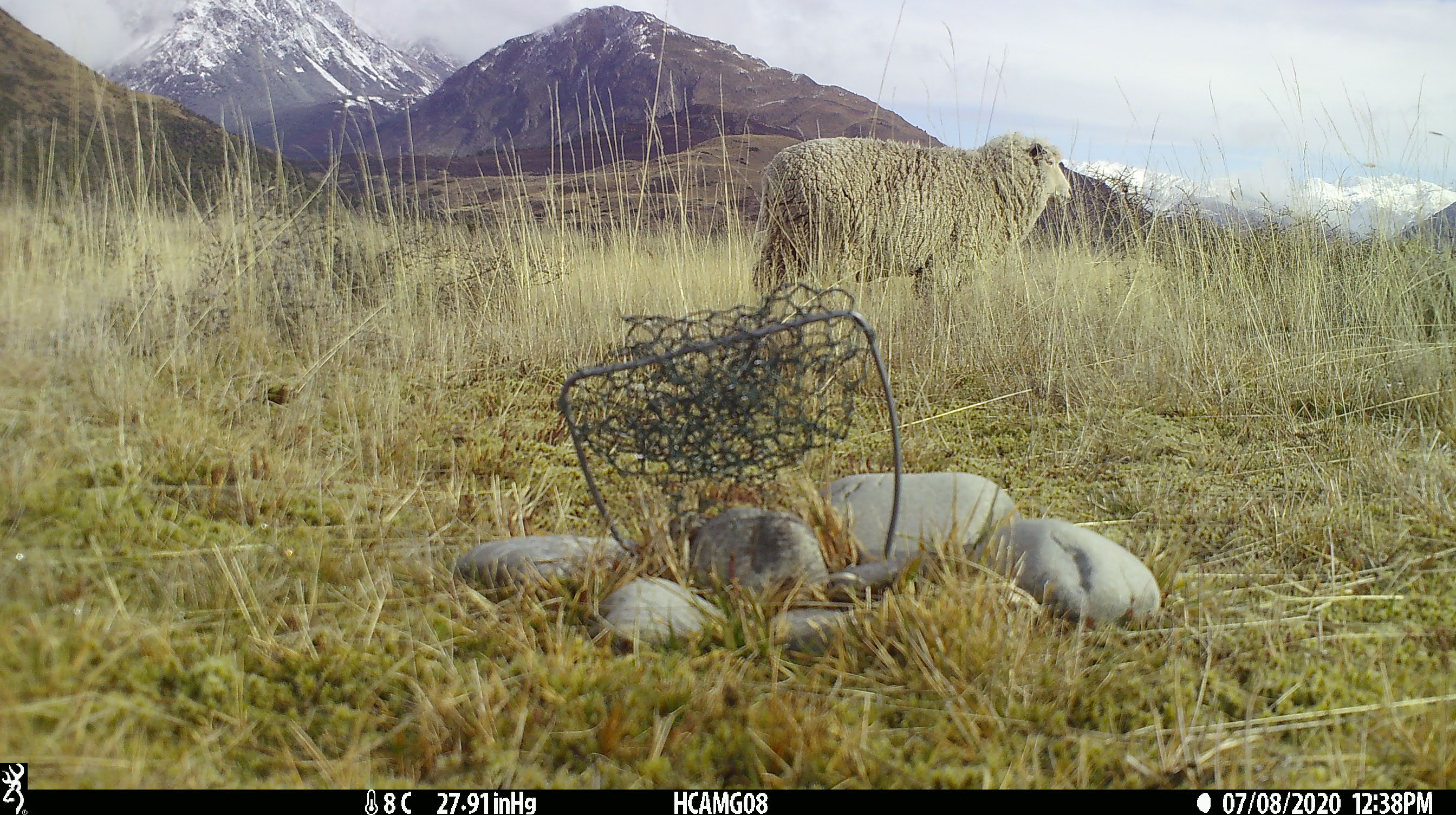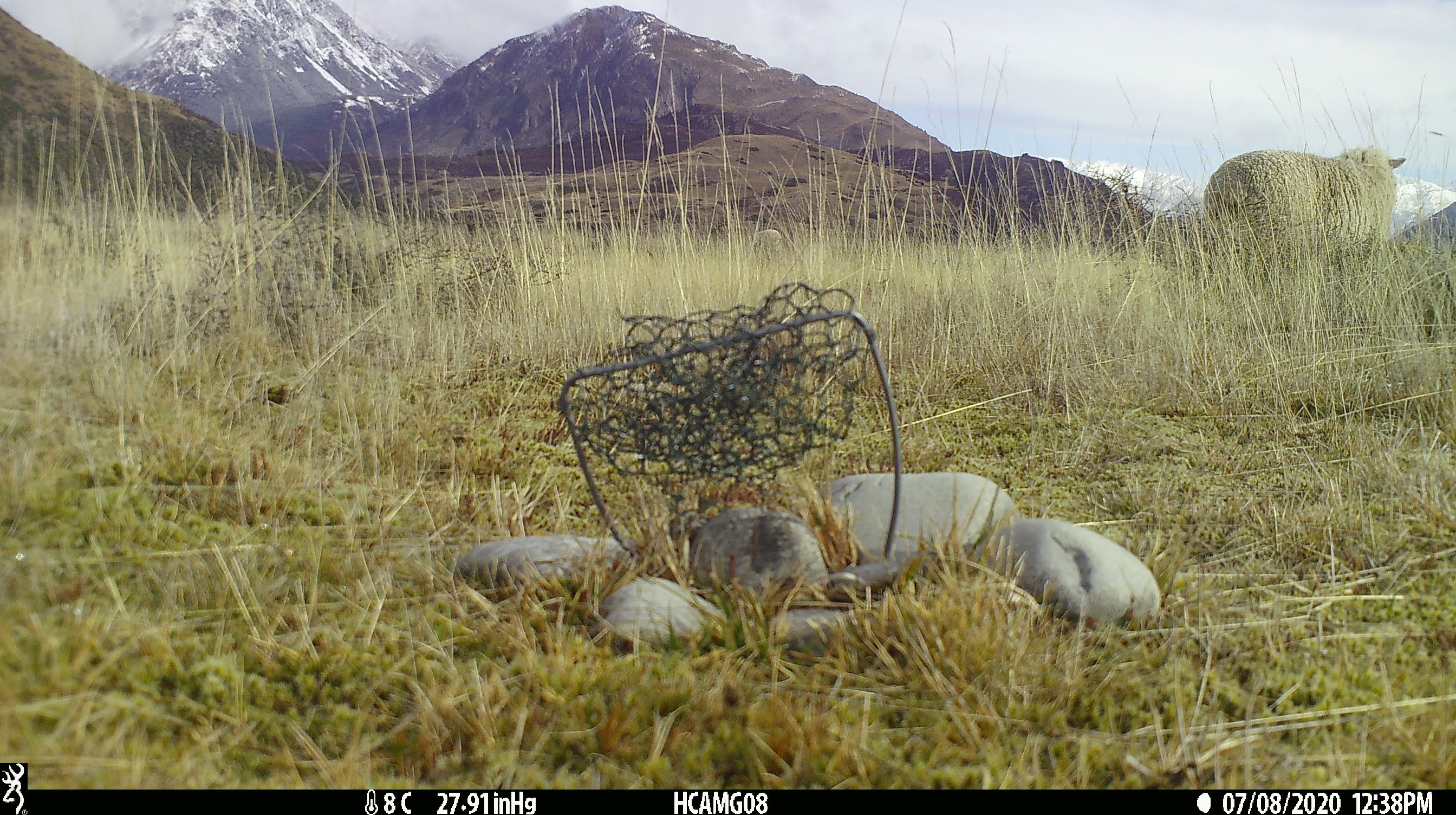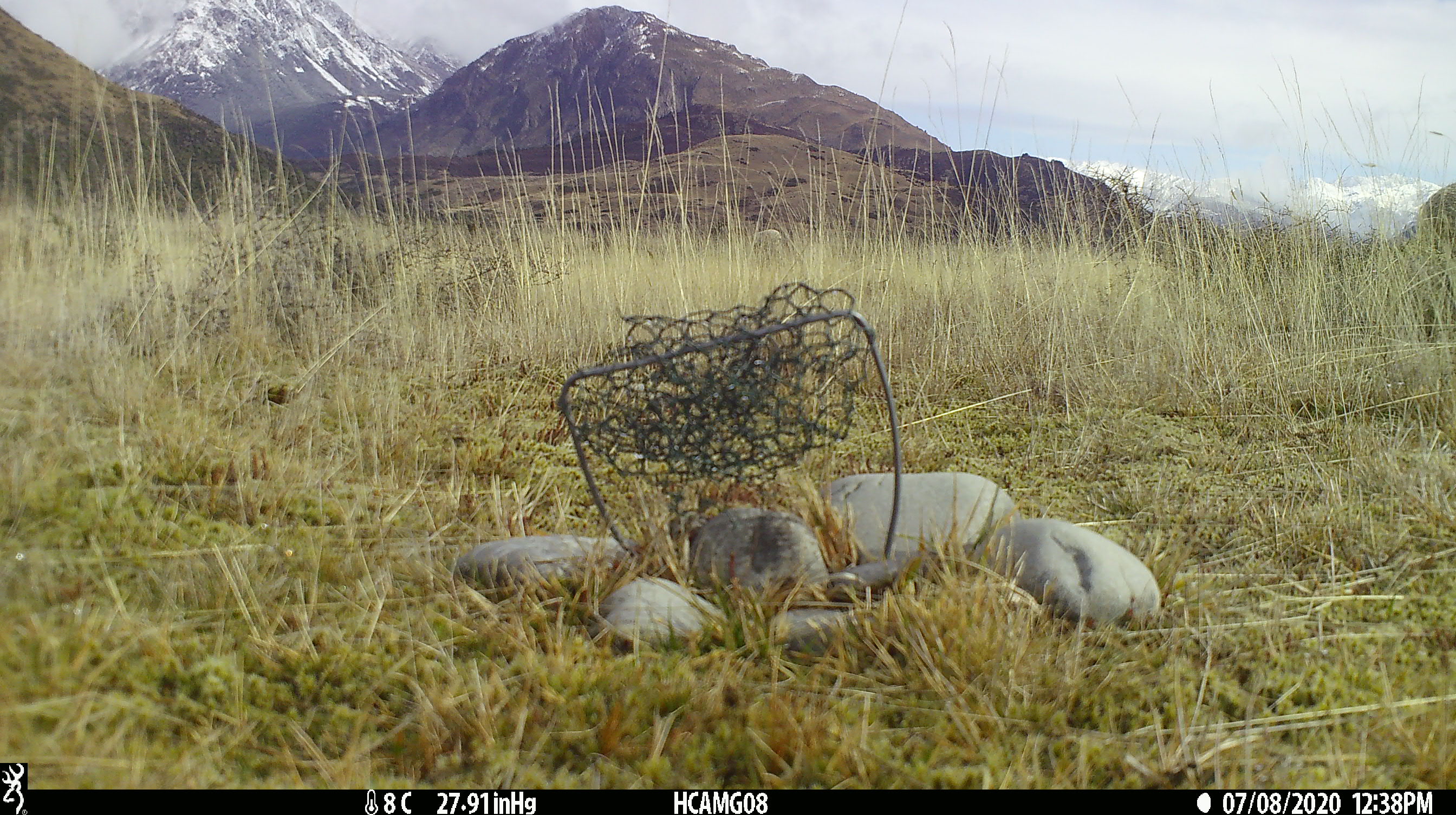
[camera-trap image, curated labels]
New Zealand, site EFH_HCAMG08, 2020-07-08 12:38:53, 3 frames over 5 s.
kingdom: Animalia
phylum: Chordata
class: Mammalia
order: Artiodactyla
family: Bovidae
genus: Ovis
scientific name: Ovis aries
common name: domestic sheep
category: sheep